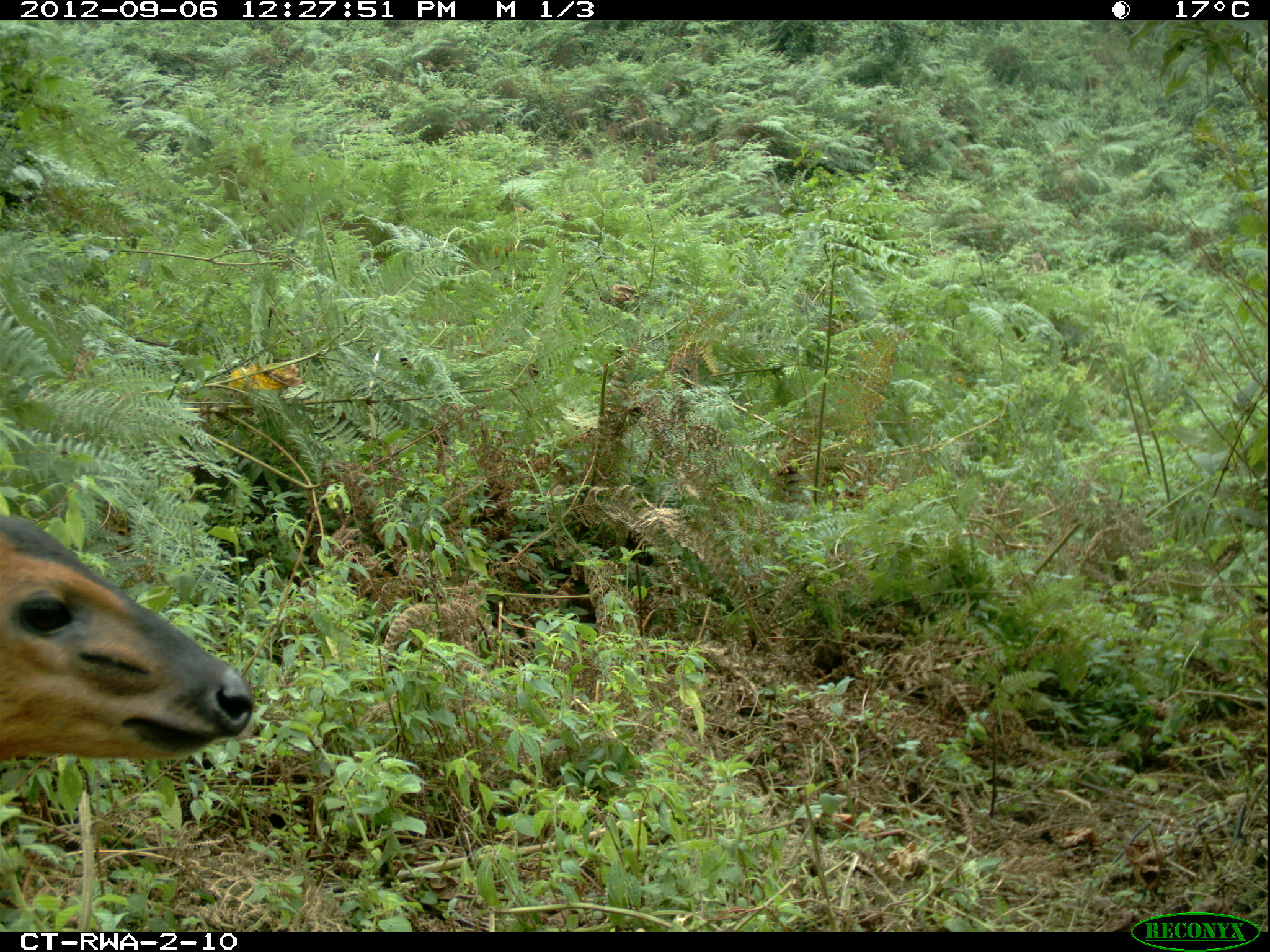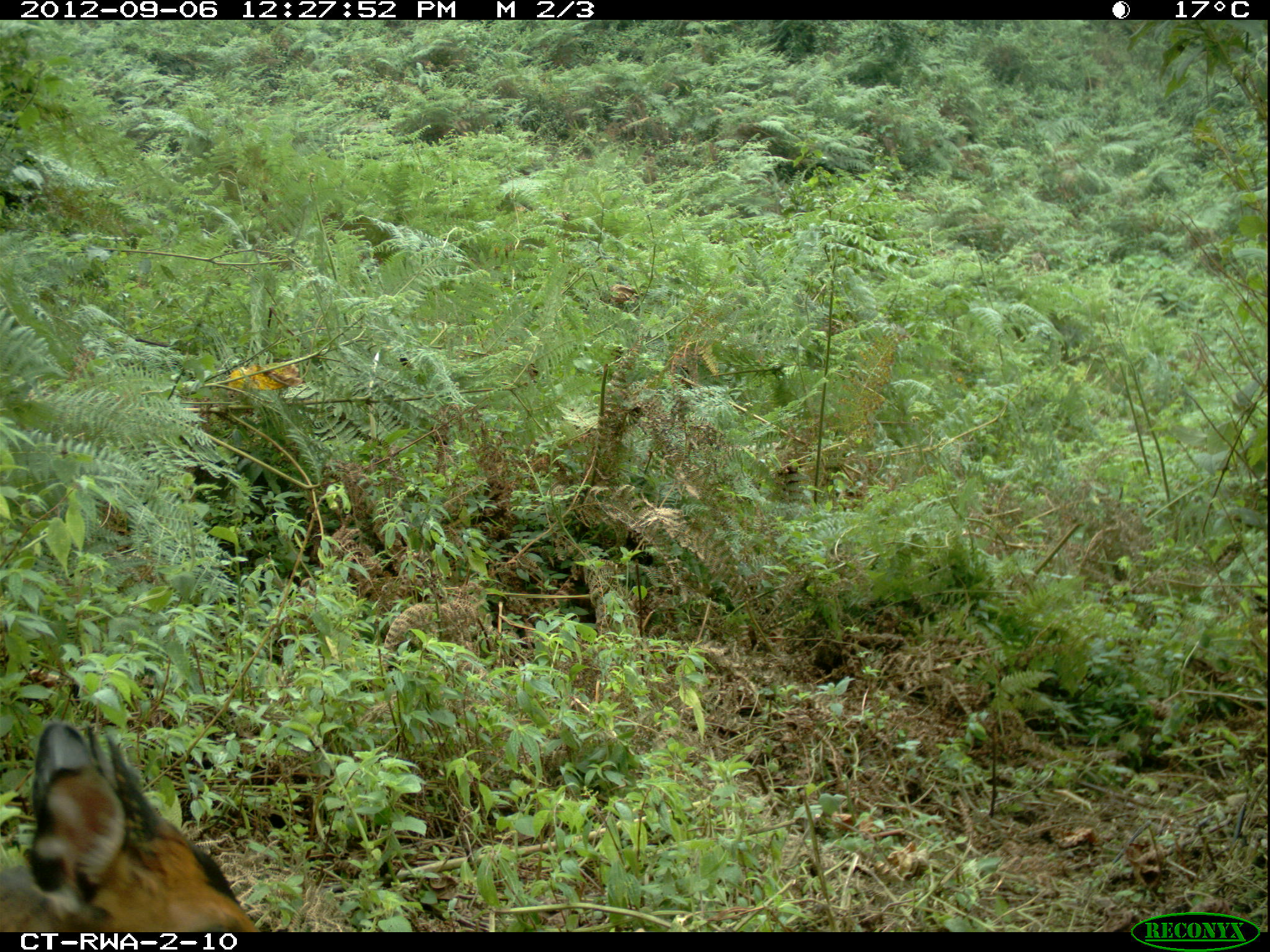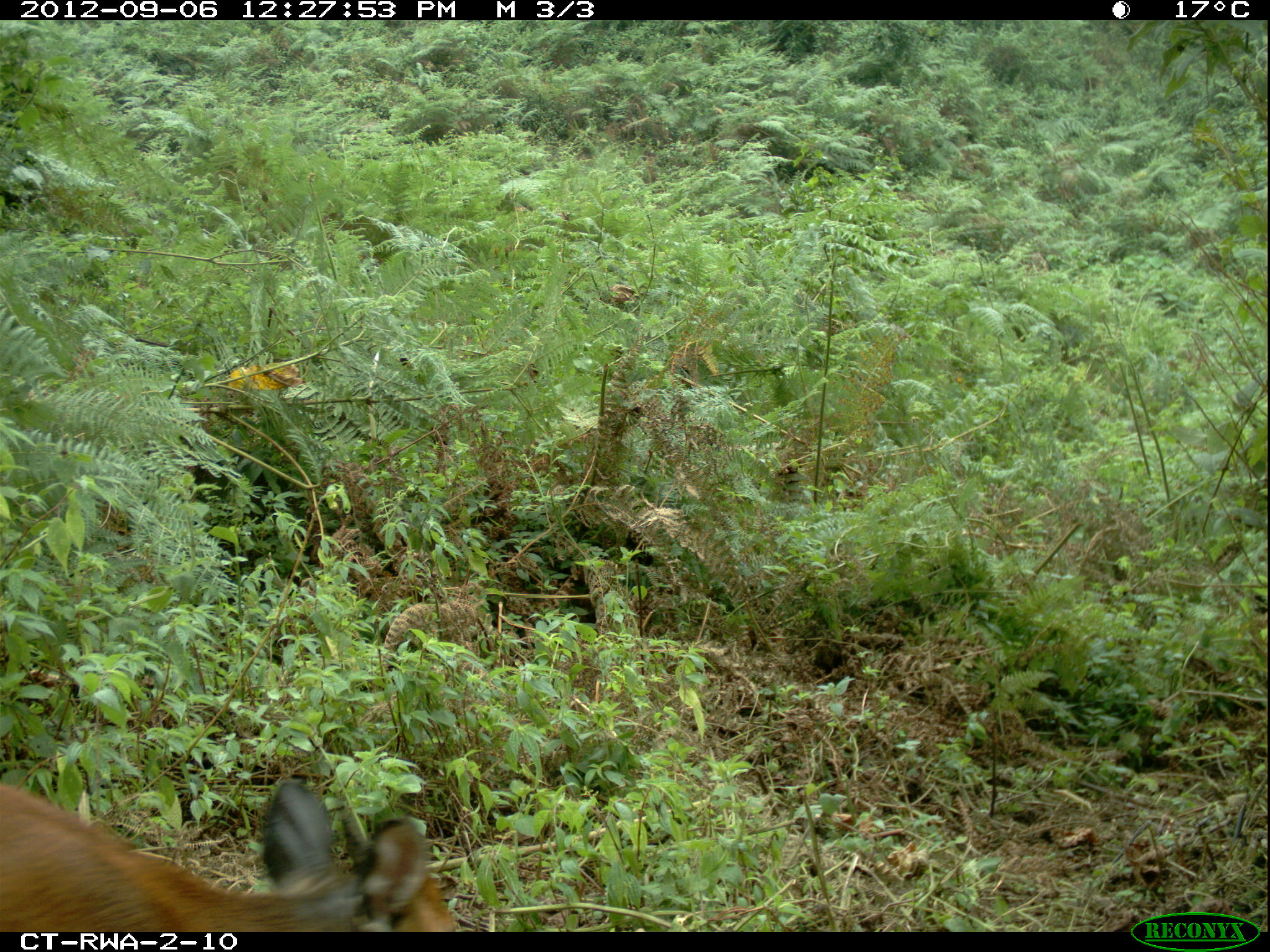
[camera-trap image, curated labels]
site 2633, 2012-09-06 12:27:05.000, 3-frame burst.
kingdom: Animalia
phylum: Chordata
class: Mammalia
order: Artiodactyla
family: Bovidae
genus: Cephalophus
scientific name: Cephalophus nigrifrons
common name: black-fronted duiker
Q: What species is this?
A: Cephalophus nigrifrons (black-fronted duiker).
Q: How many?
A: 1.